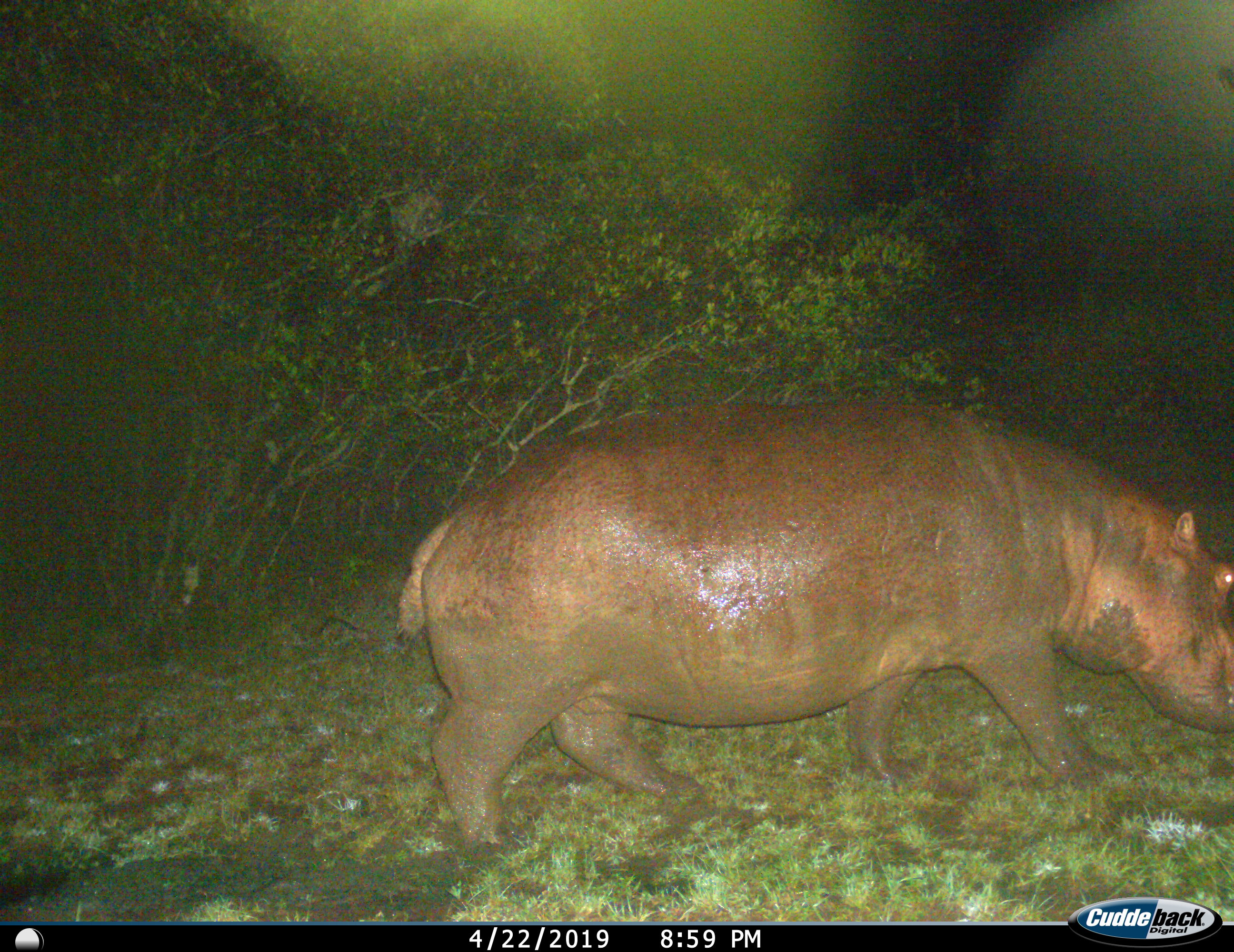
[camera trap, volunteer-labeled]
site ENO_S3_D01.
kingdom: Animalia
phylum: Chordata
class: Mammalia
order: Artiodactyla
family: Hippopotamidae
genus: Hippopotamus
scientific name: Hippopotamus amphibius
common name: hippopotamus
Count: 1.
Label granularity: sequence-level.